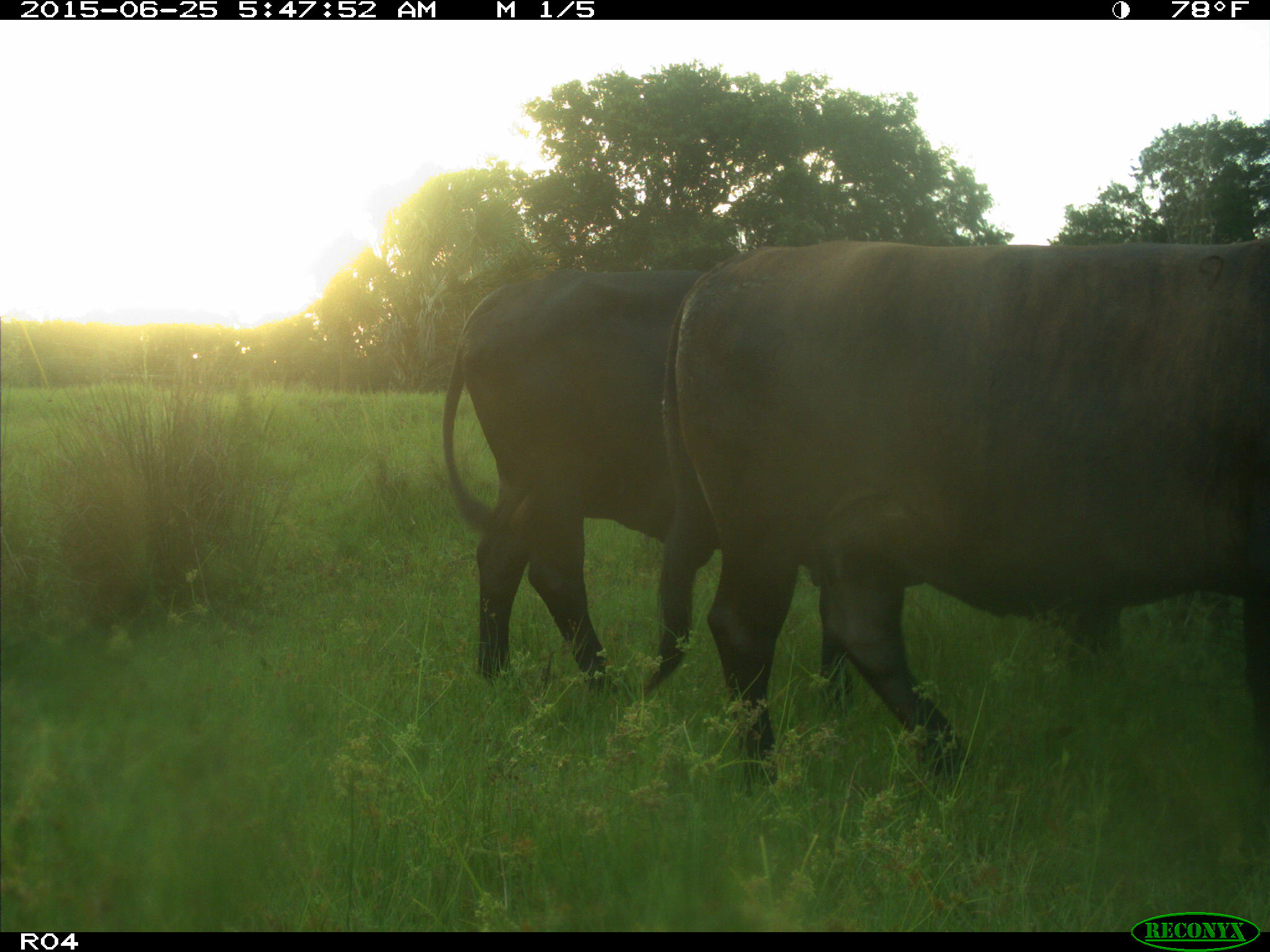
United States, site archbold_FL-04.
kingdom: Animalia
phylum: Chordata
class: Mammalia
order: Artiodactyla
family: Bovidae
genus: Bos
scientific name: Bos taurus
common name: domestic cow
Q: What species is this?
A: Bos taurus (domestic cow).